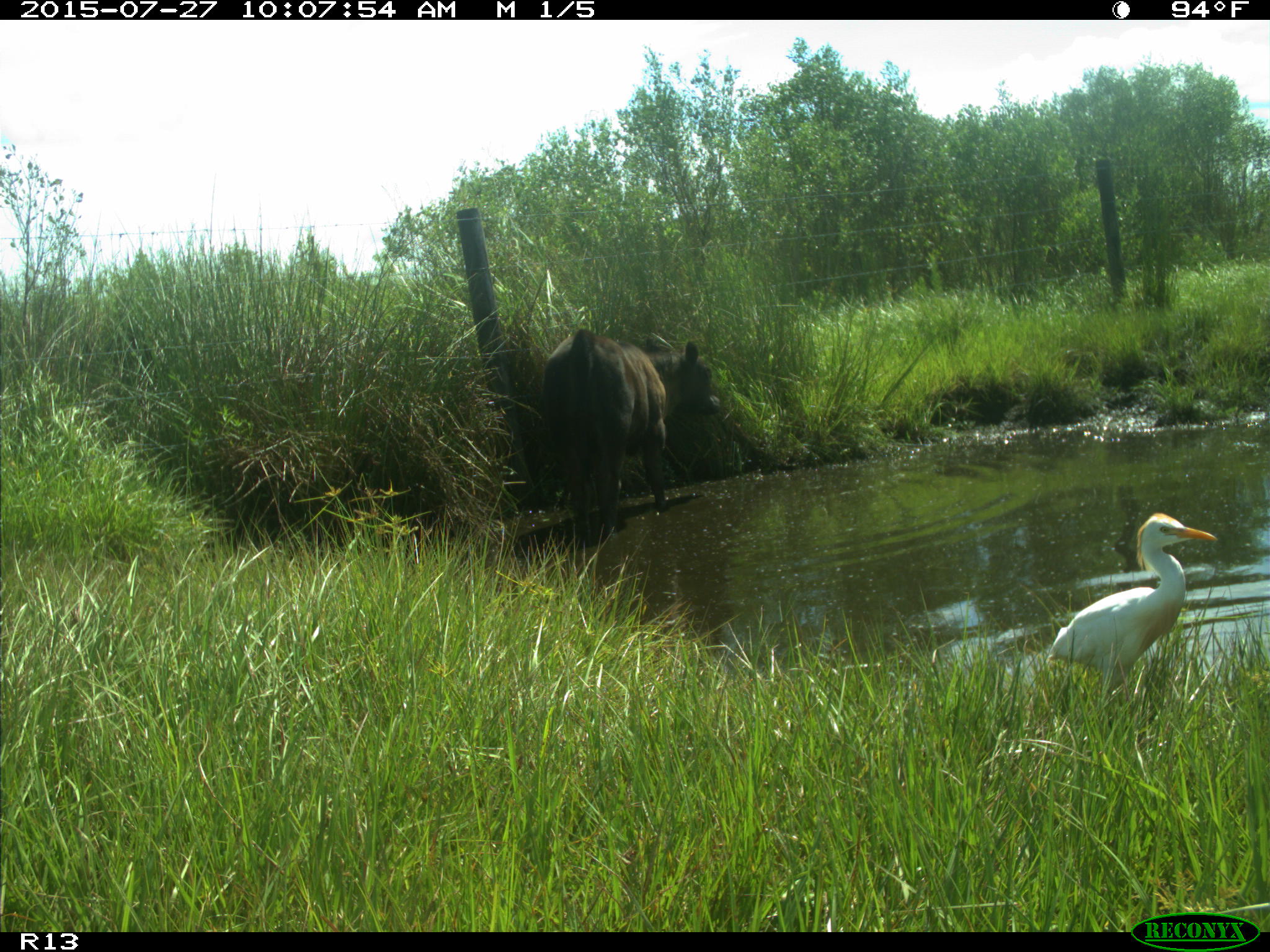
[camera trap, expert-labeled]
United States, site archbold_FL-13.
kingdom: Animalia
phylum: Chordata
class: Mammalia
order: Artiodactyla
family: Bovidae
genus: Bos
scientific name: Bos taurus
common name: domestic cow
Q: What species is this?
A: Bos taurus (domestic cow).